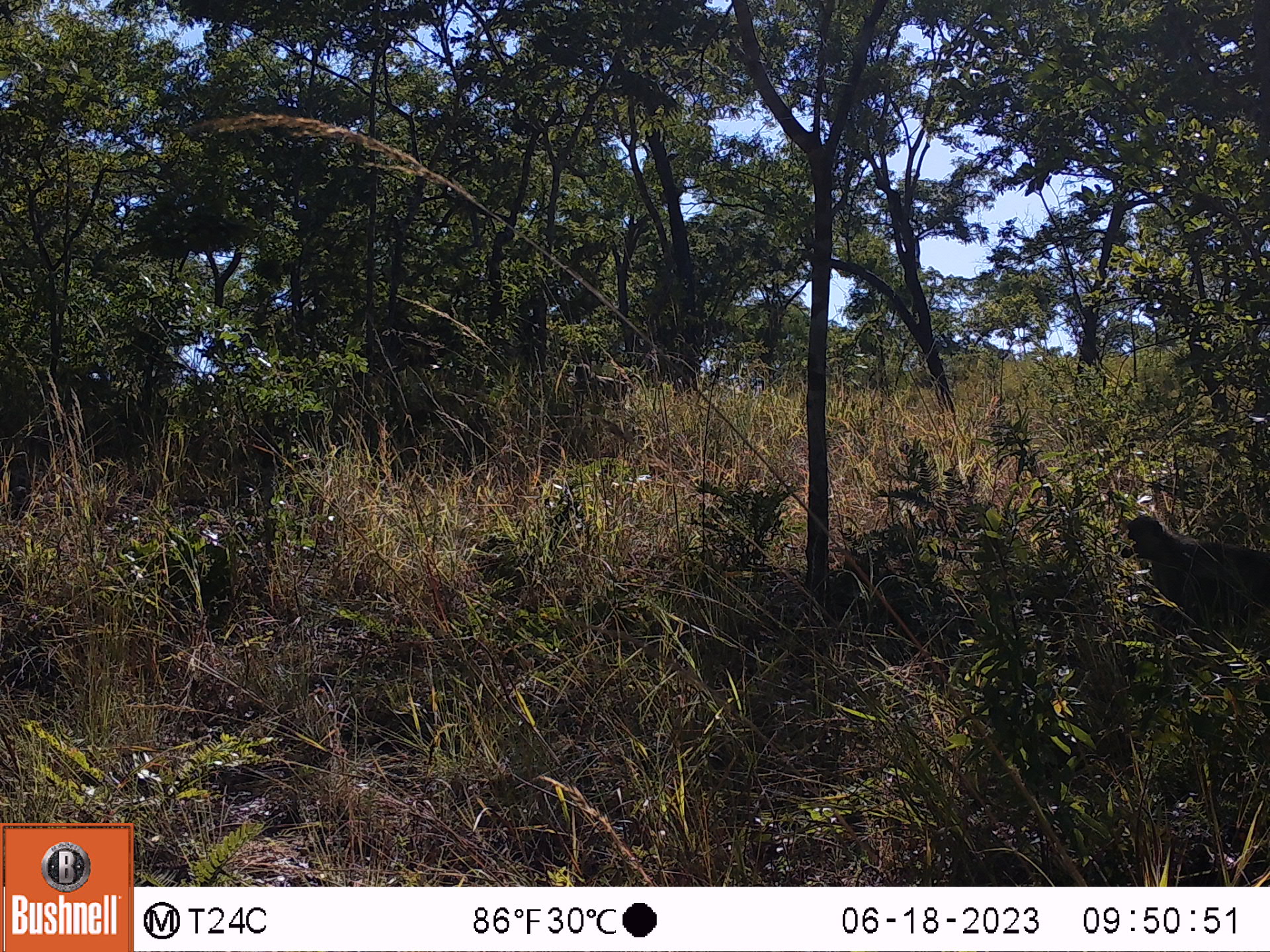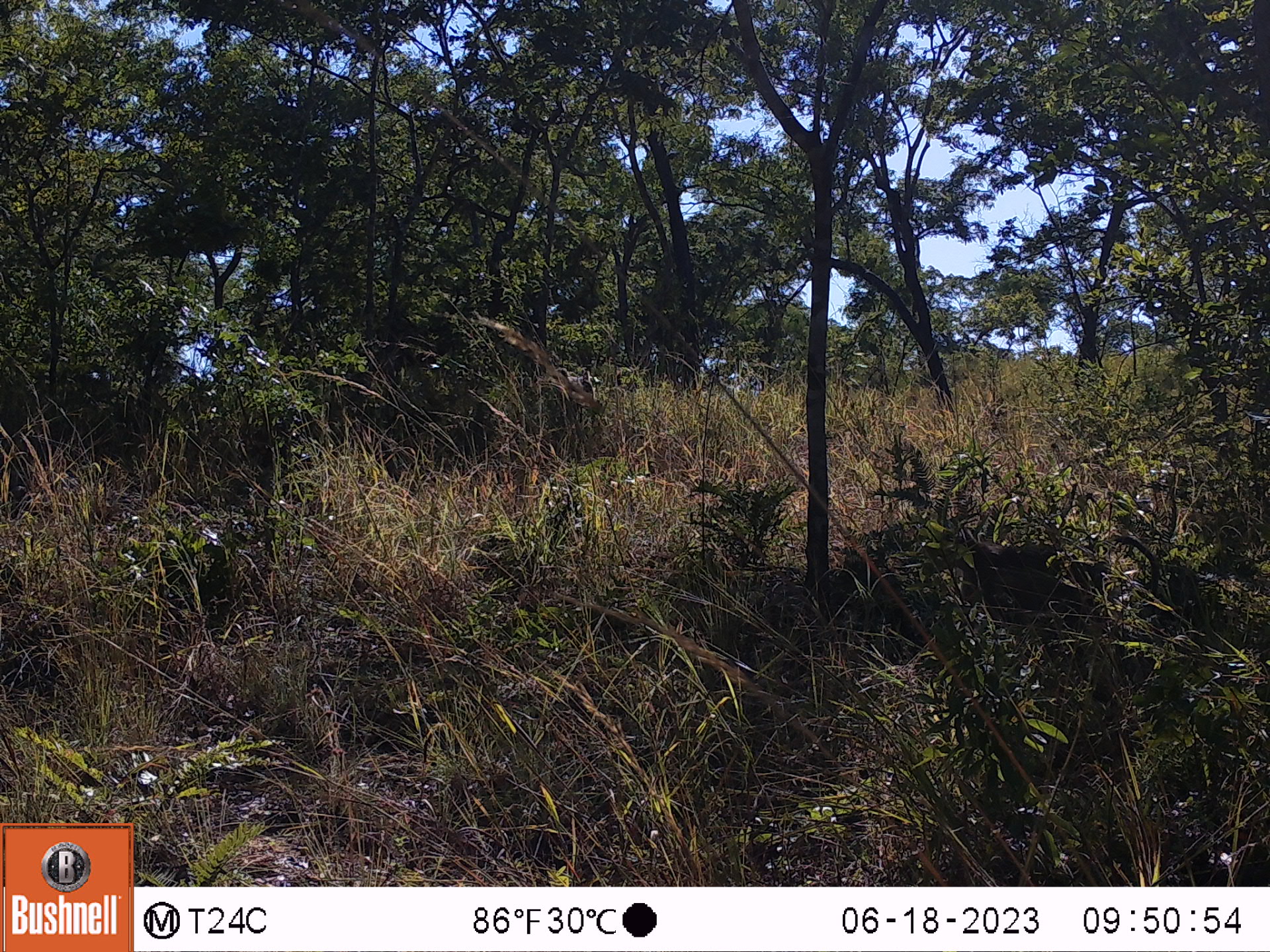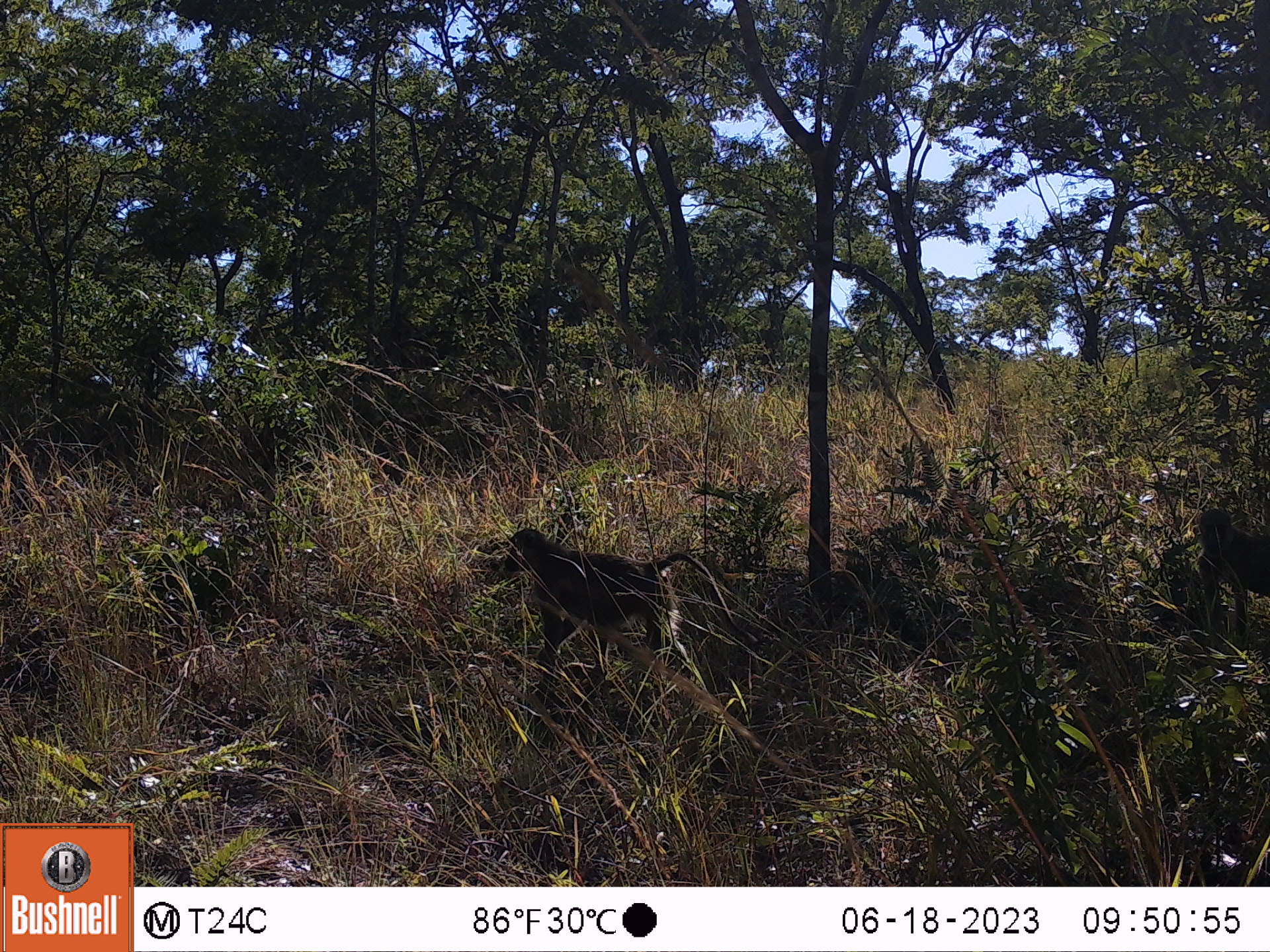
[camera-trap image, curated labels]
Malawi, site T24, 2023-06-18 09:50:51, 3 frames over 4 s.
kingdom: Animalia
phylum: Chordata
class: Mammalia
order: Primates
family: Cercopithecidae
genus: Papio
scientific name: Papio cynocephalus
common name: yellow baboon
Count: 1.